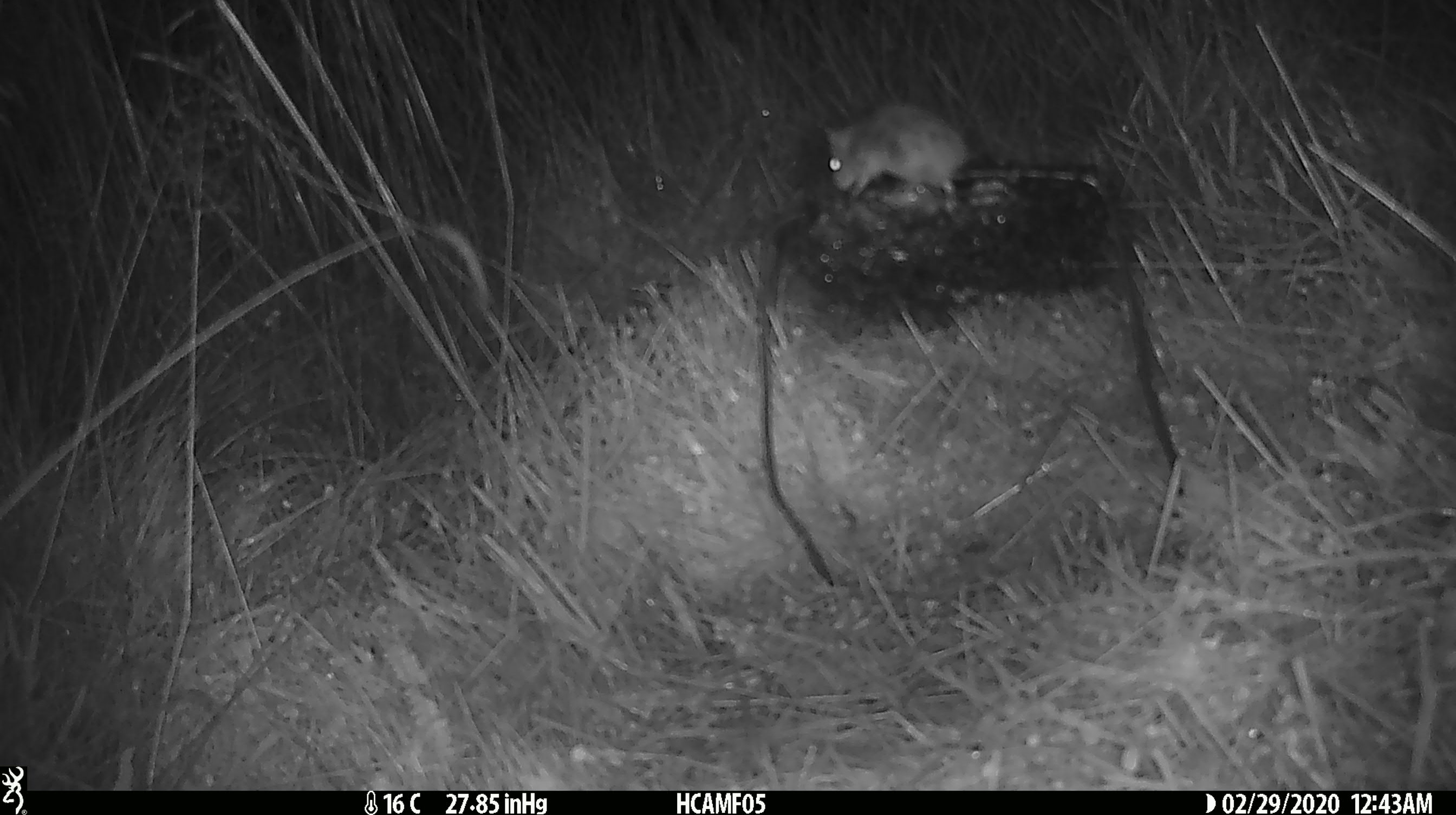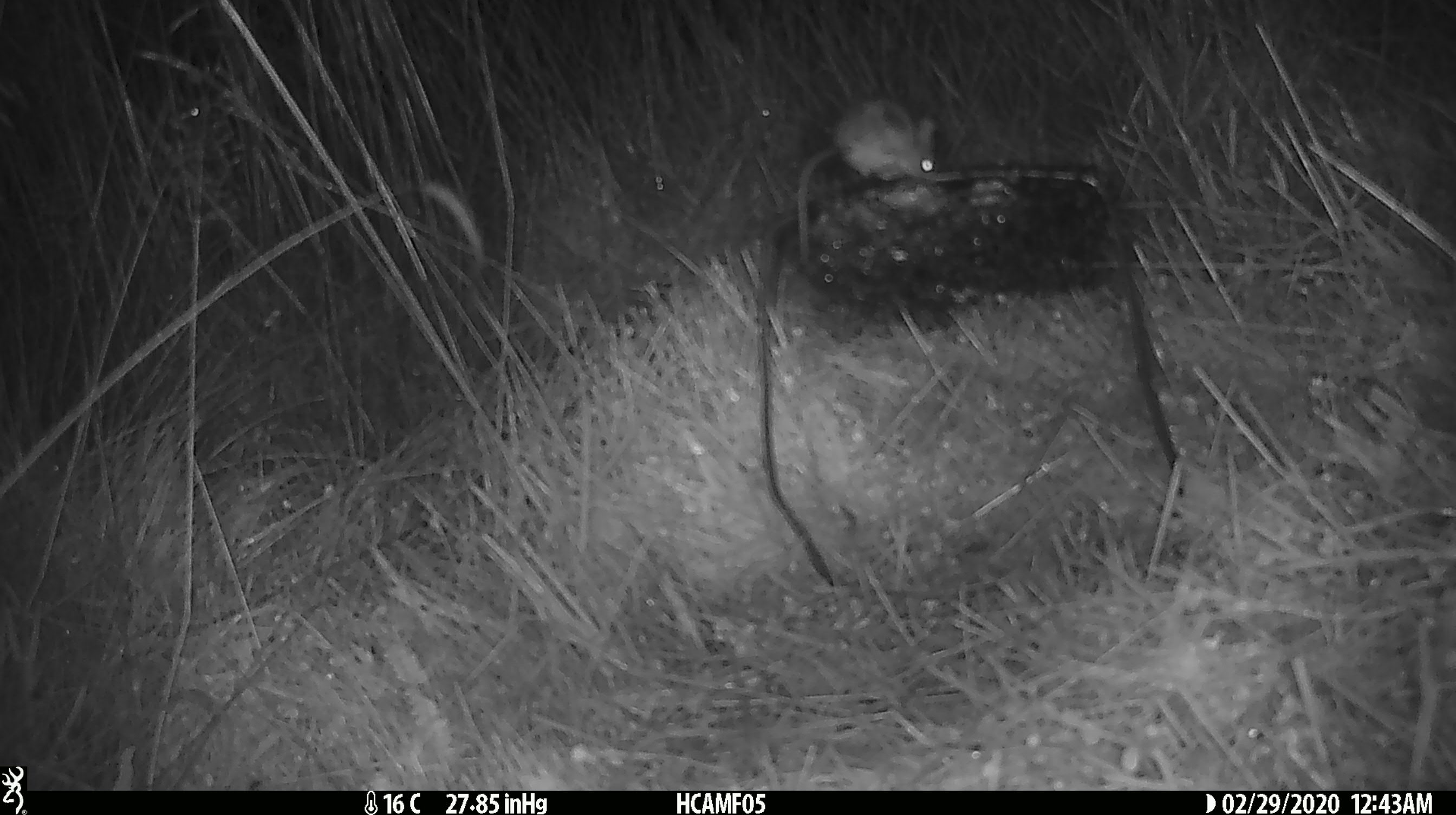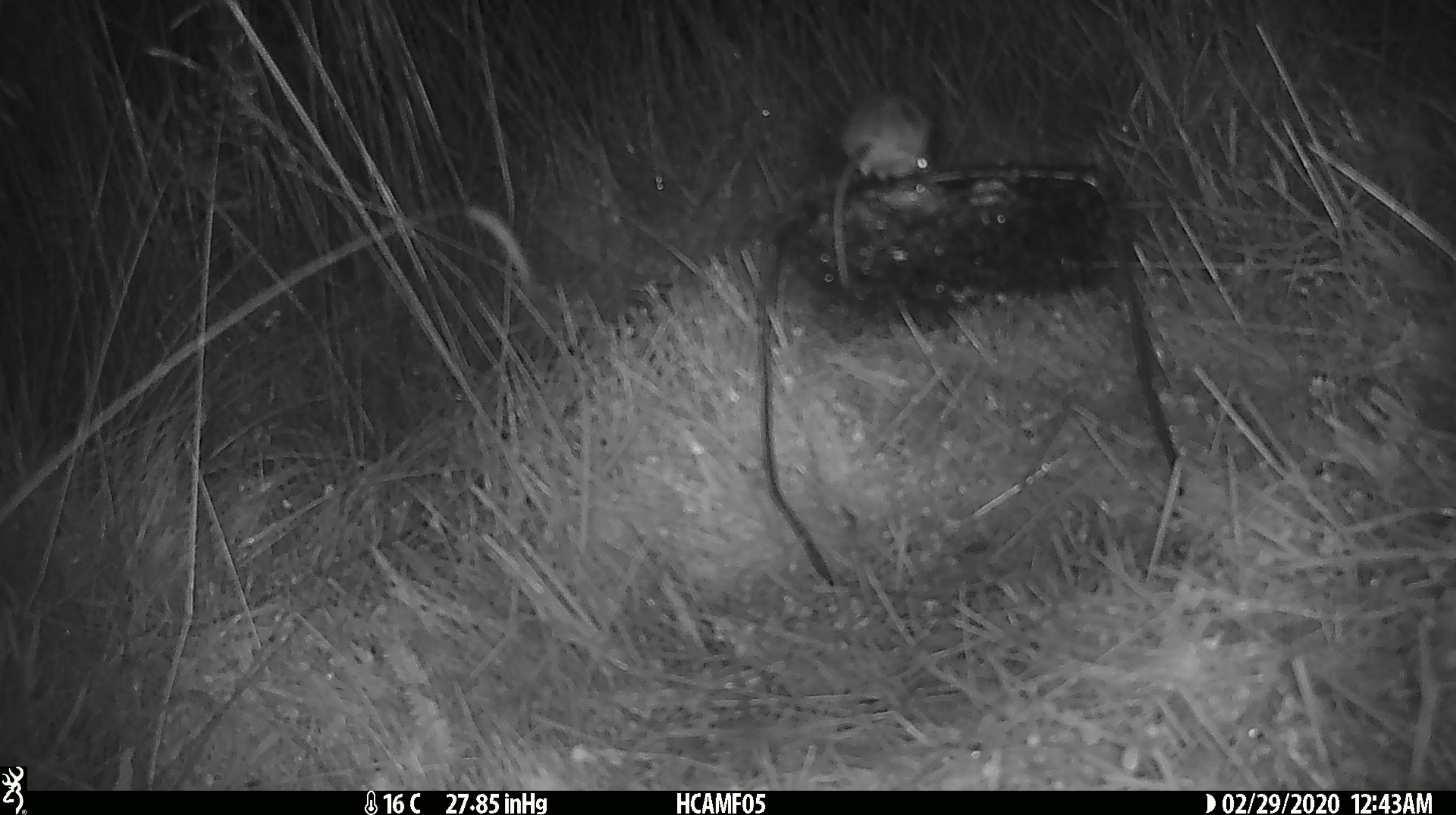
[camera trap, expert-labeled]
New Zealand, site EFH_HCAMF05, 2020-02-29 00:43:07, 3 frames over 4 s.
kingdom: Animalia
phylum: Chordata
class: Mammalia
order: Rodentia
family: Muridae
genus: Mus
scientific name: Mus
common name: mouse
Mouse (Mus).